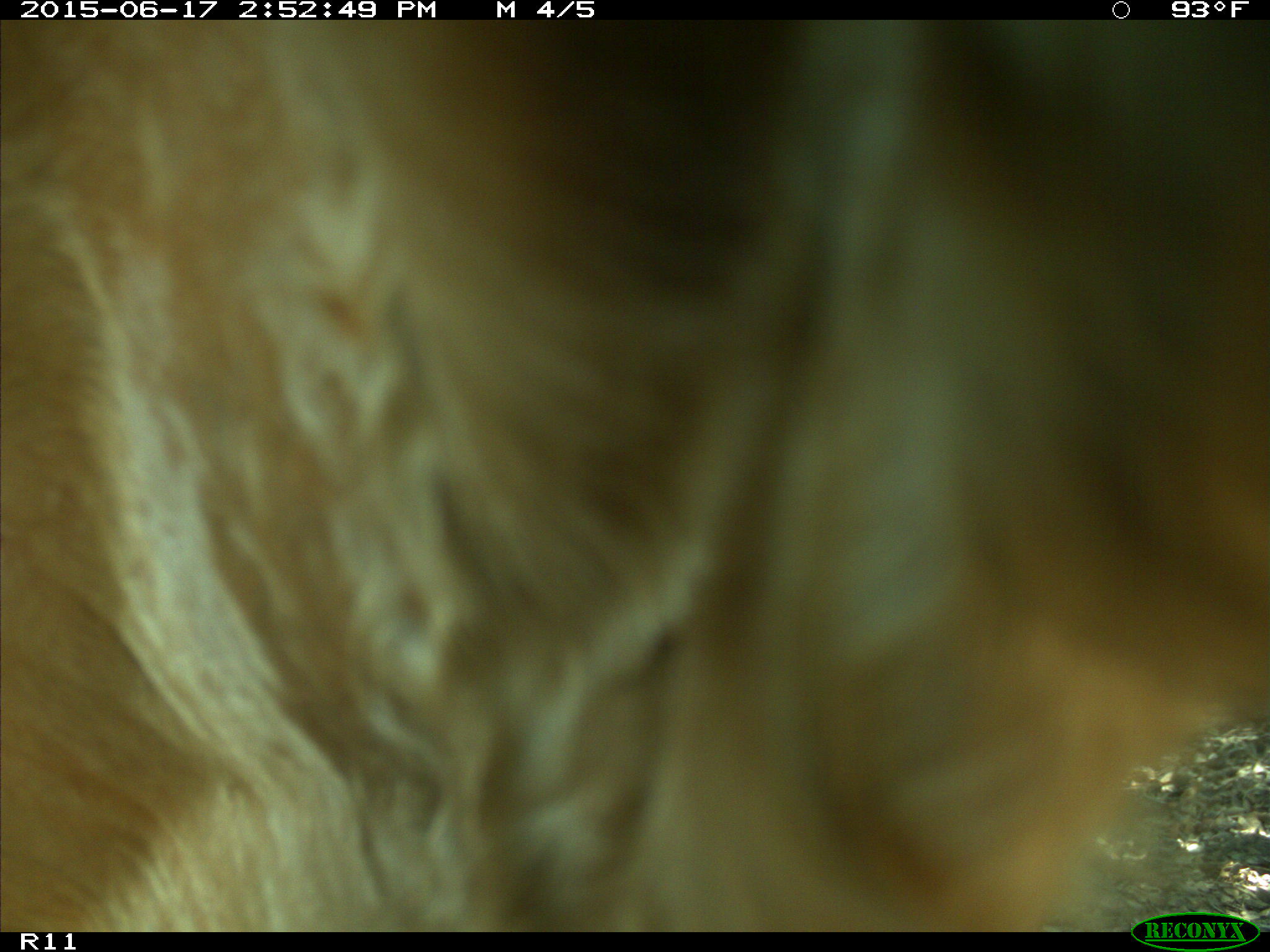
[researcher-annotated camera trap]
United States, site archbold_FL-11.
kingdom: Animalia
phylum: Chordata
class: Mammalia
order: Artiodactyla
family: Bovidae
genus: Bos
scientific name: Bos taurus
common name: domestic cow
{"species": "Bos taurus (domestic cow)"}